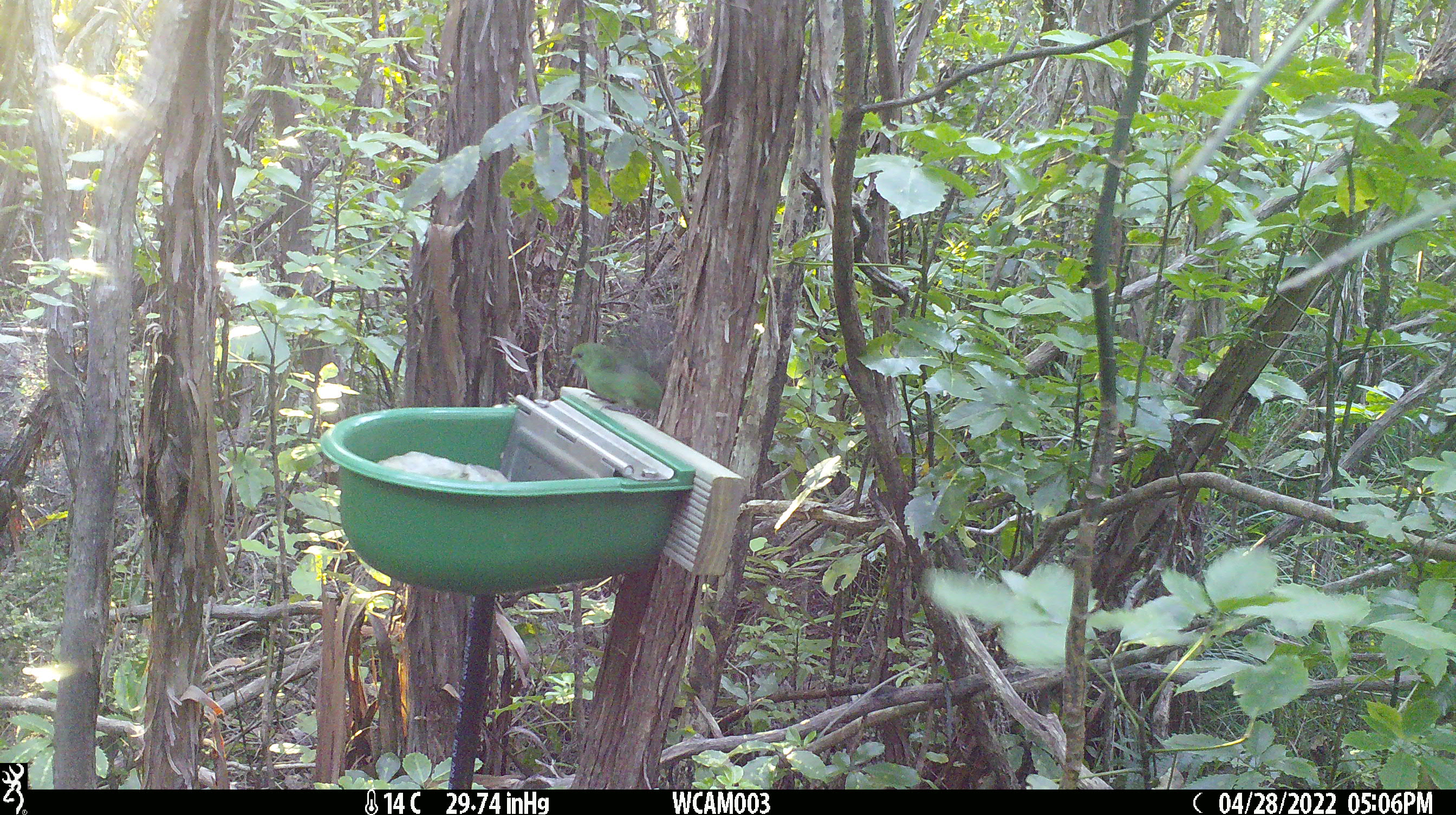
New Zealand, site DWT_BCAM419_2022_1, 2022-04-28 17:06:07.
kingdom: Animalia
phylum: Chordata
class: Aves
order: Psittaciformes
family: Psittaculidae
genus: Cyanoramphus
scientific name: Cyanoramphus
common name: parakeet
Parakeet (Cyanoramphus).